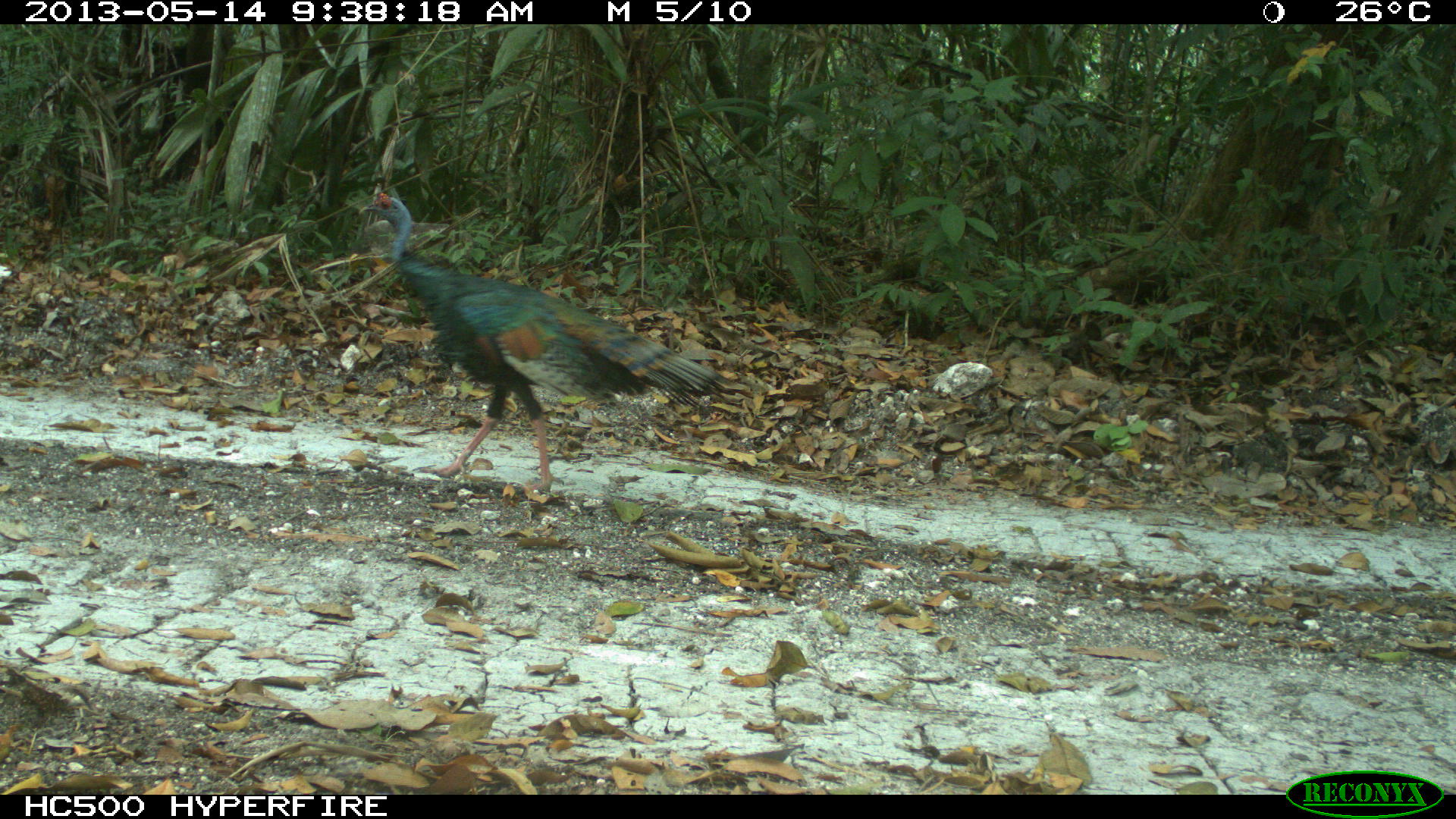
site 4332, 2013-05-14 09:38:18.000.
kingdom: Animalia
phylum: Chordata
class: Aves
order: Galliformes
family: Phasianidae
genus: Meleagris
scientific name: Meleagris ocellata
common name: ocellated turkey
Meleagris ocellata (ocellated turkey), count 1, sex male.